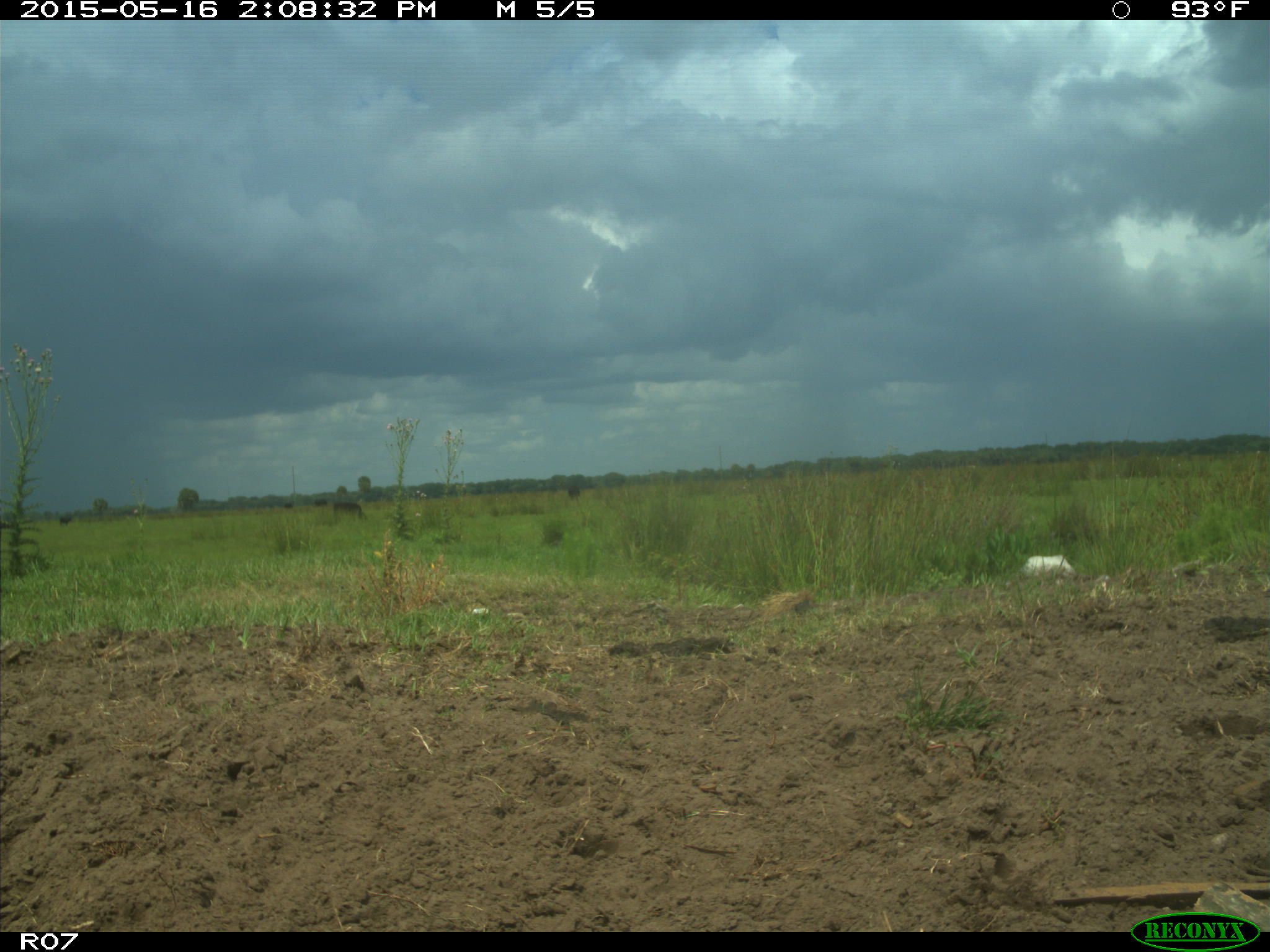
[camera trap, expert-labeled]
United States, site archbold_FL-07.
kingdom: Animalia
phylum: Chordata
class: Mammalia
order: Artiodactyla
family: Bovidae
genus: Bos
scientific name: Bos taurus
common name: domestic cow